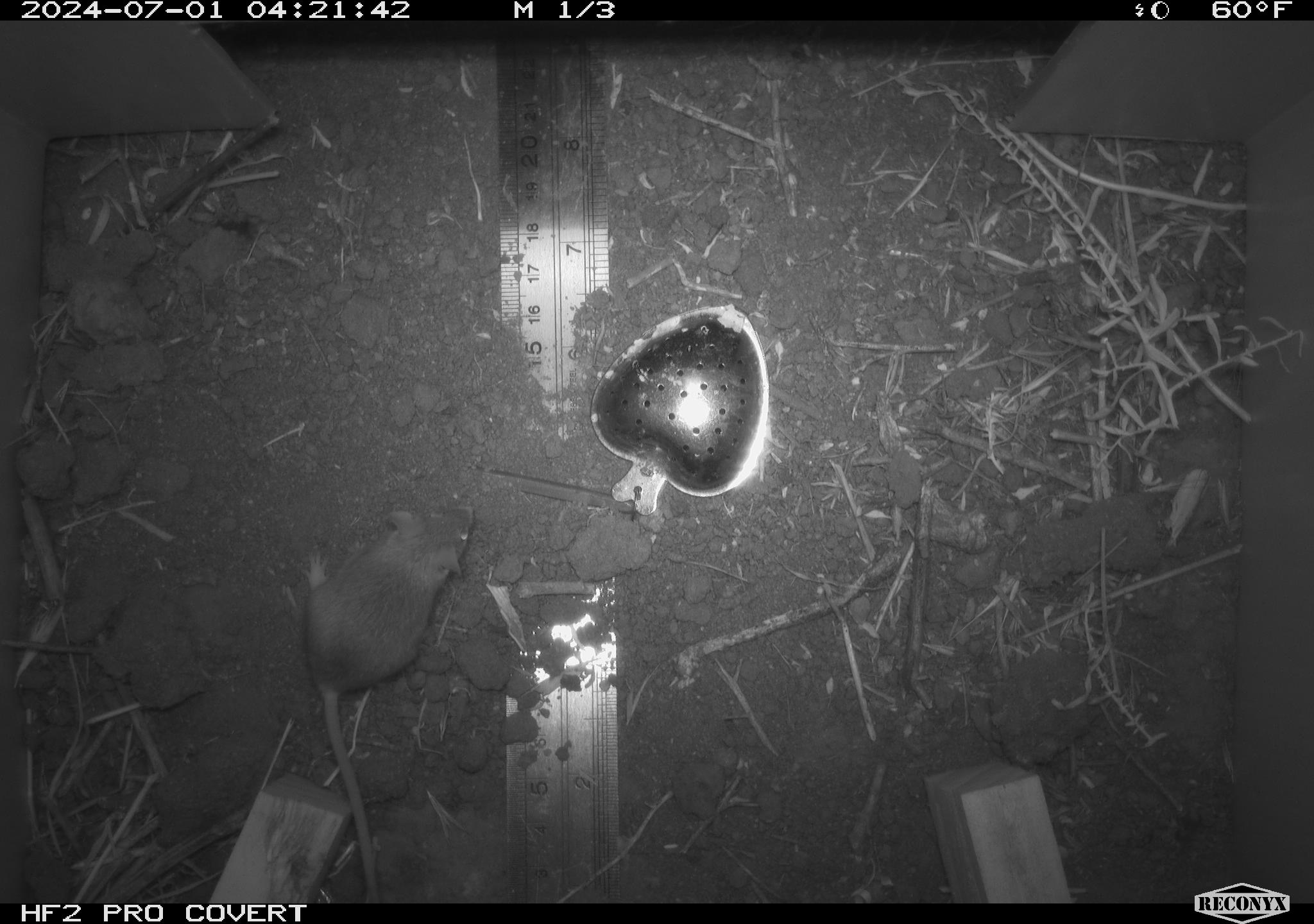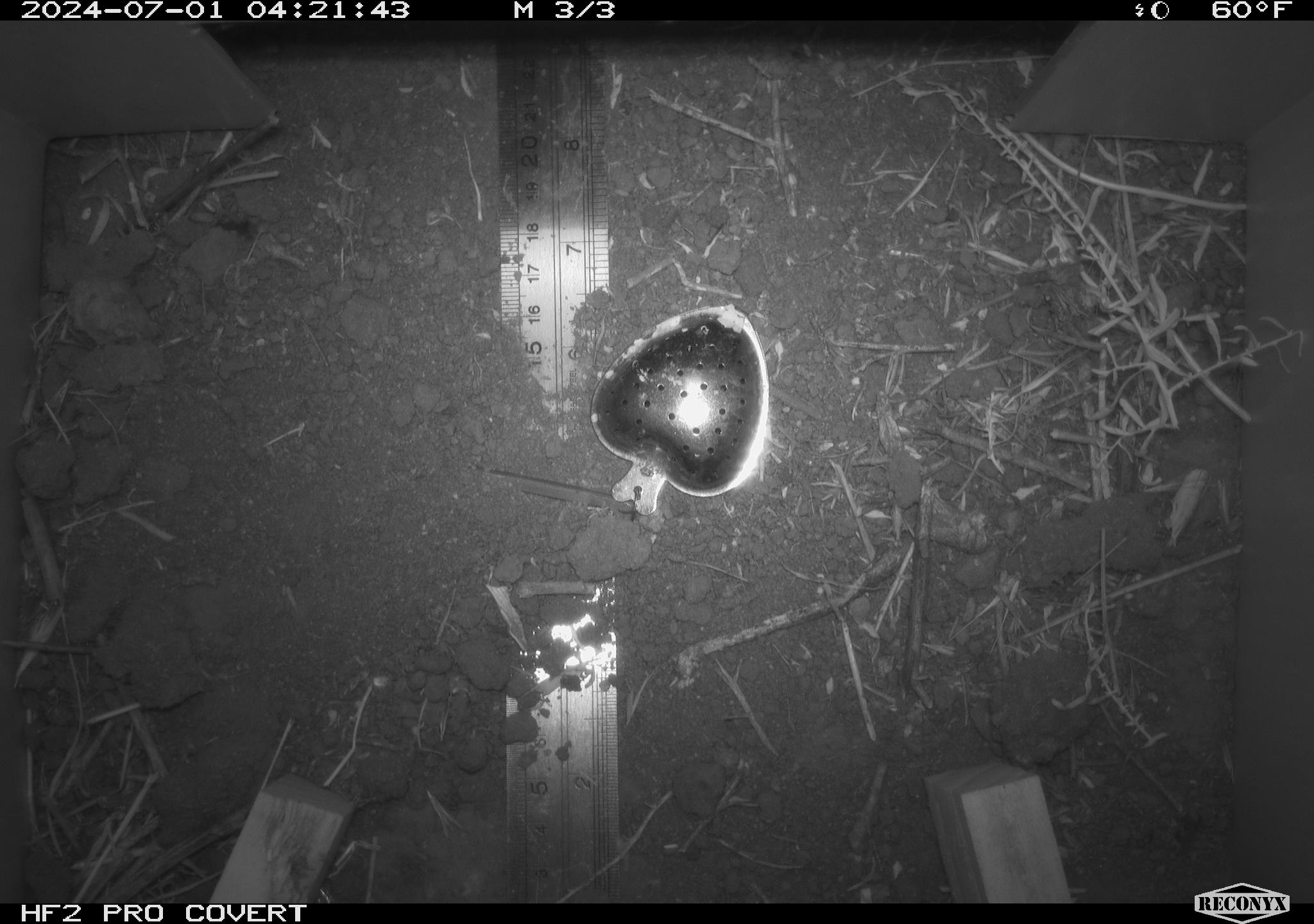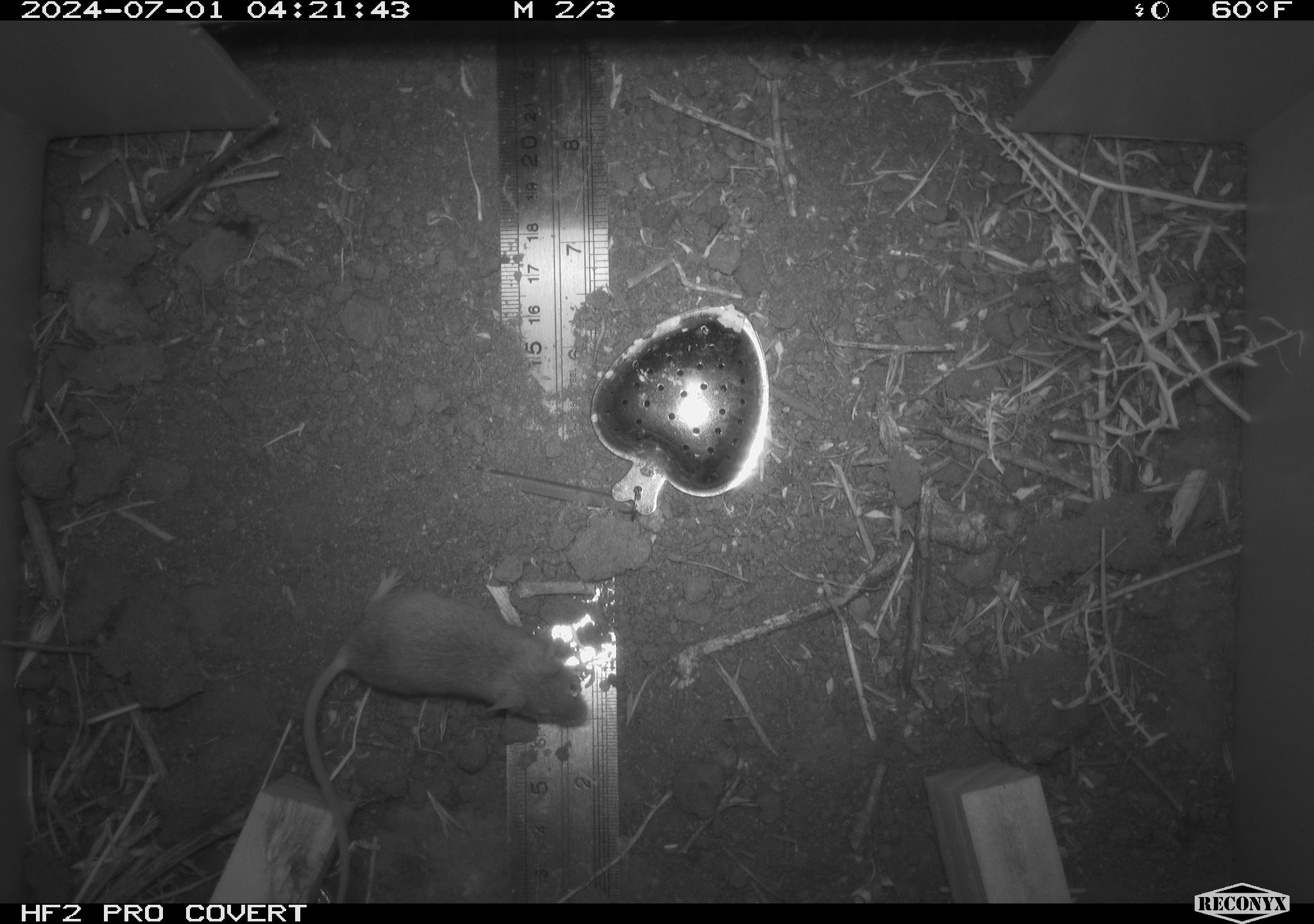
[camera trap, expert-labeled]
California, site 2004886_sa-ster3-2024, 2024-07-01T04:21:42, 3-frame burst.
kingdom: Animalia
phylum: Chordata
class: Mammalia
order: Rodentia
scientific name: Rodentia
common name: mouse species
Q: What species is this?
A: Mouse species (Rodentia).